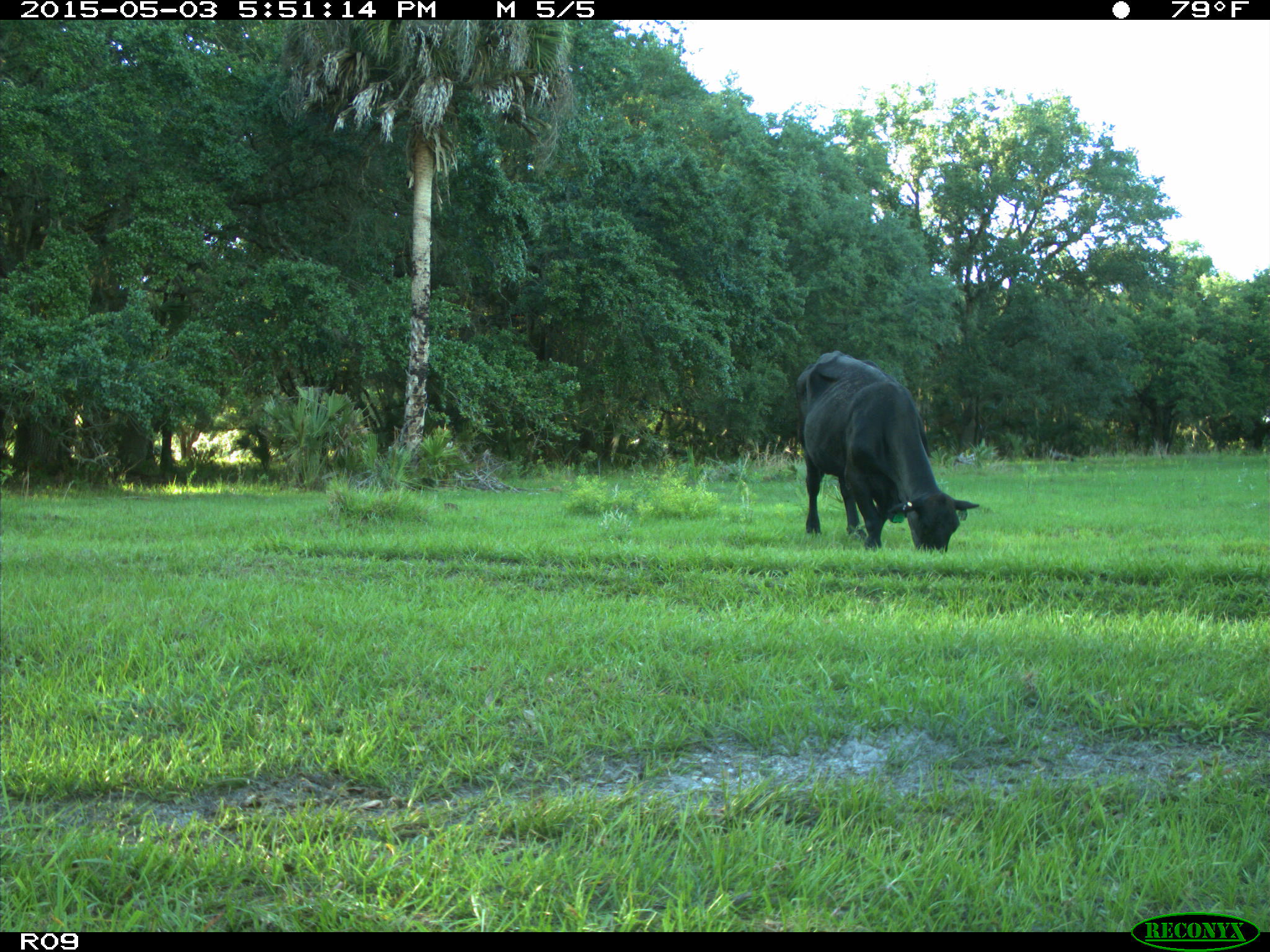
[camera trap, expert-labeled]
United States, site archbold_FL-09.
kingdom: Animalia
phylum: Chordata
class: Mammalia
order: Artiodactyla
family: Bovidae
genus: Bos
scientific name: Bos taurus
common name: domestic cow